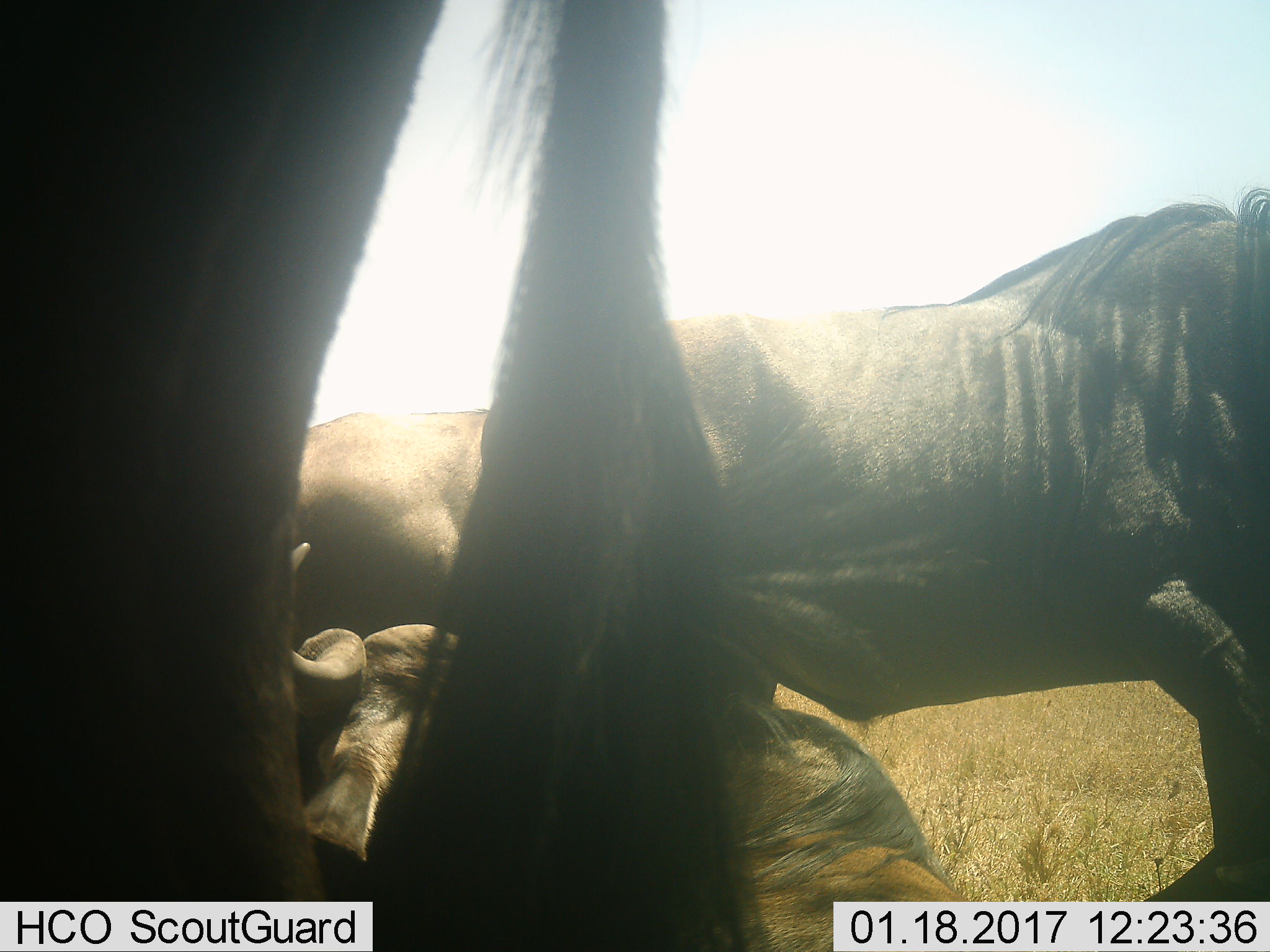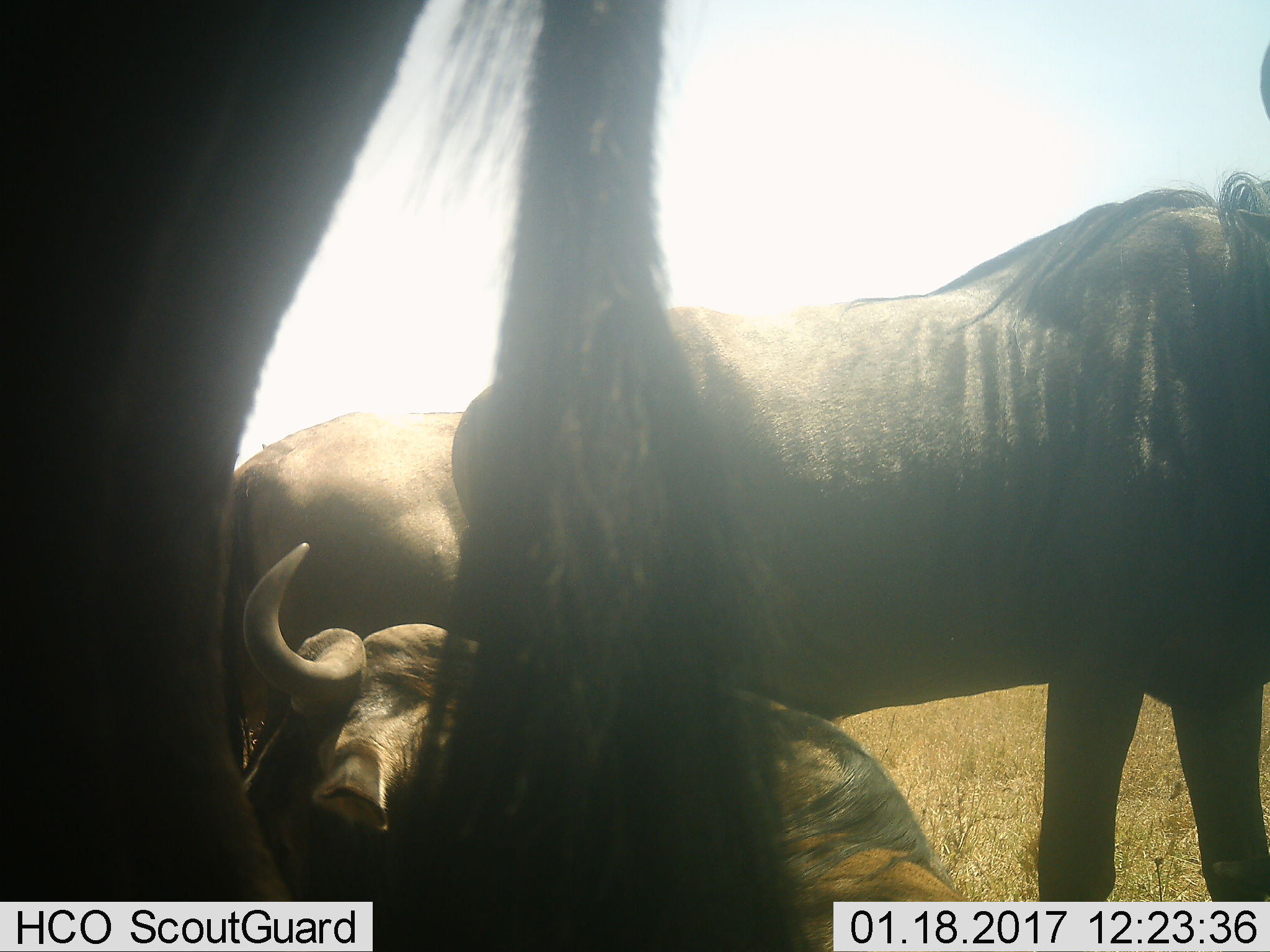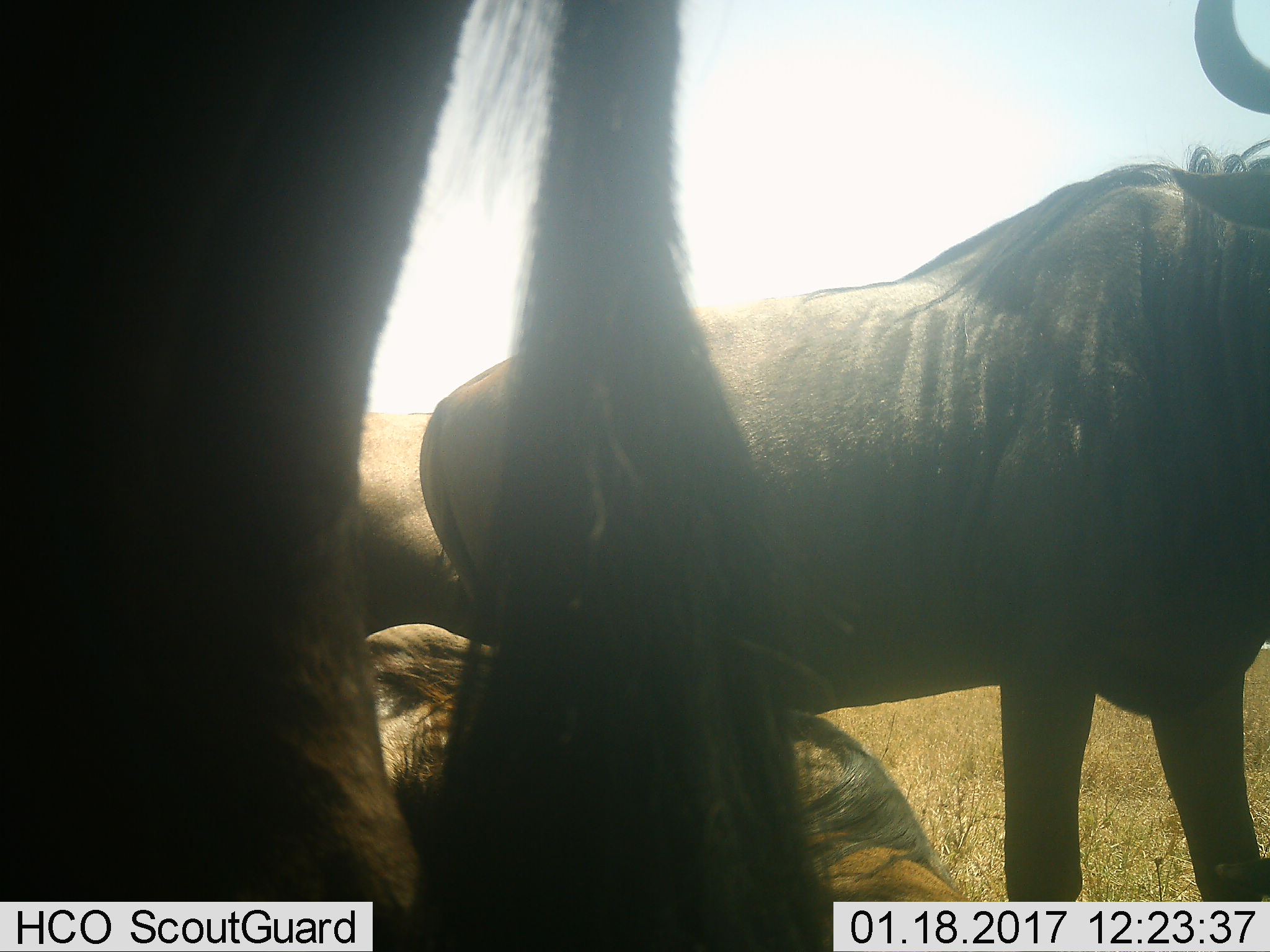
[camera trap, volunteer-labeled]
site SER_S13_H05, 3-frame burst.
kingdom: Animalia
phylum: Chordata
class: Mammalia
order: Artiodactyla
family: Bovidae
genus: Connochaetes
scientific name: Connochaetes taurinus taurinus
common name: blue wildebeest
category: wildebeestblue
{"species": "wildebeestblue (blue wildebeest) (Connochaetes taurinus taurinus)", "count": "4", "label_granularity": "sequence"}